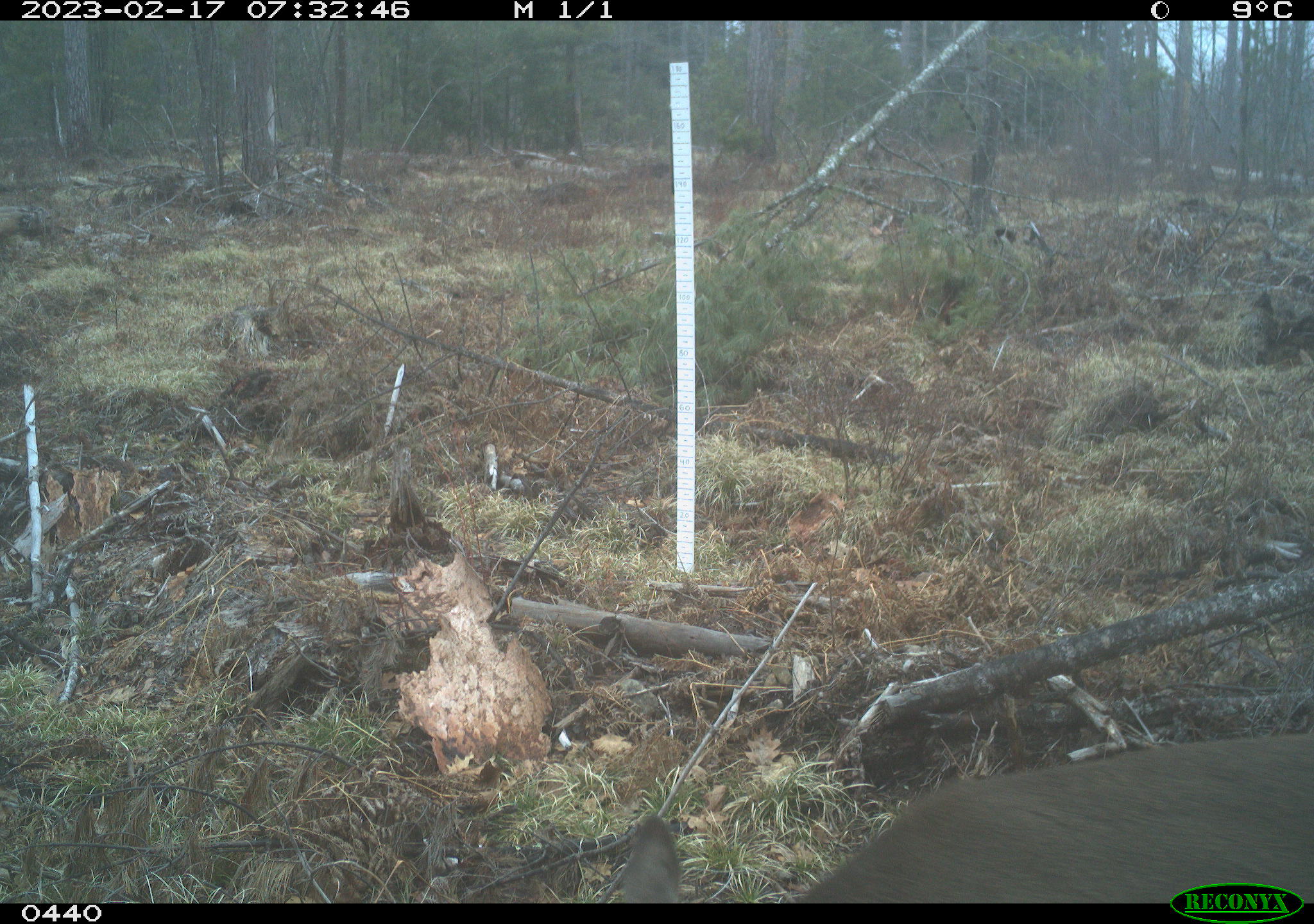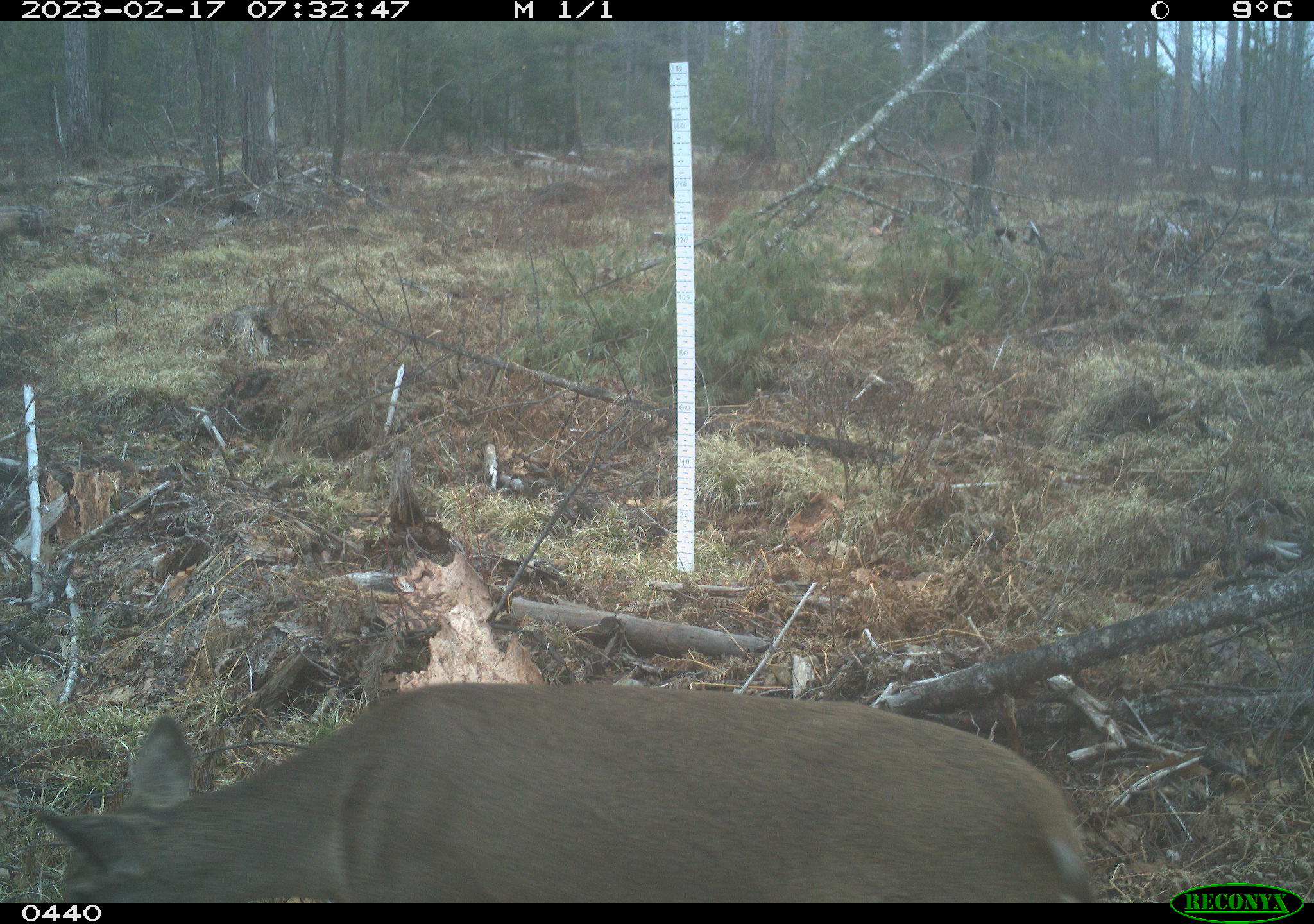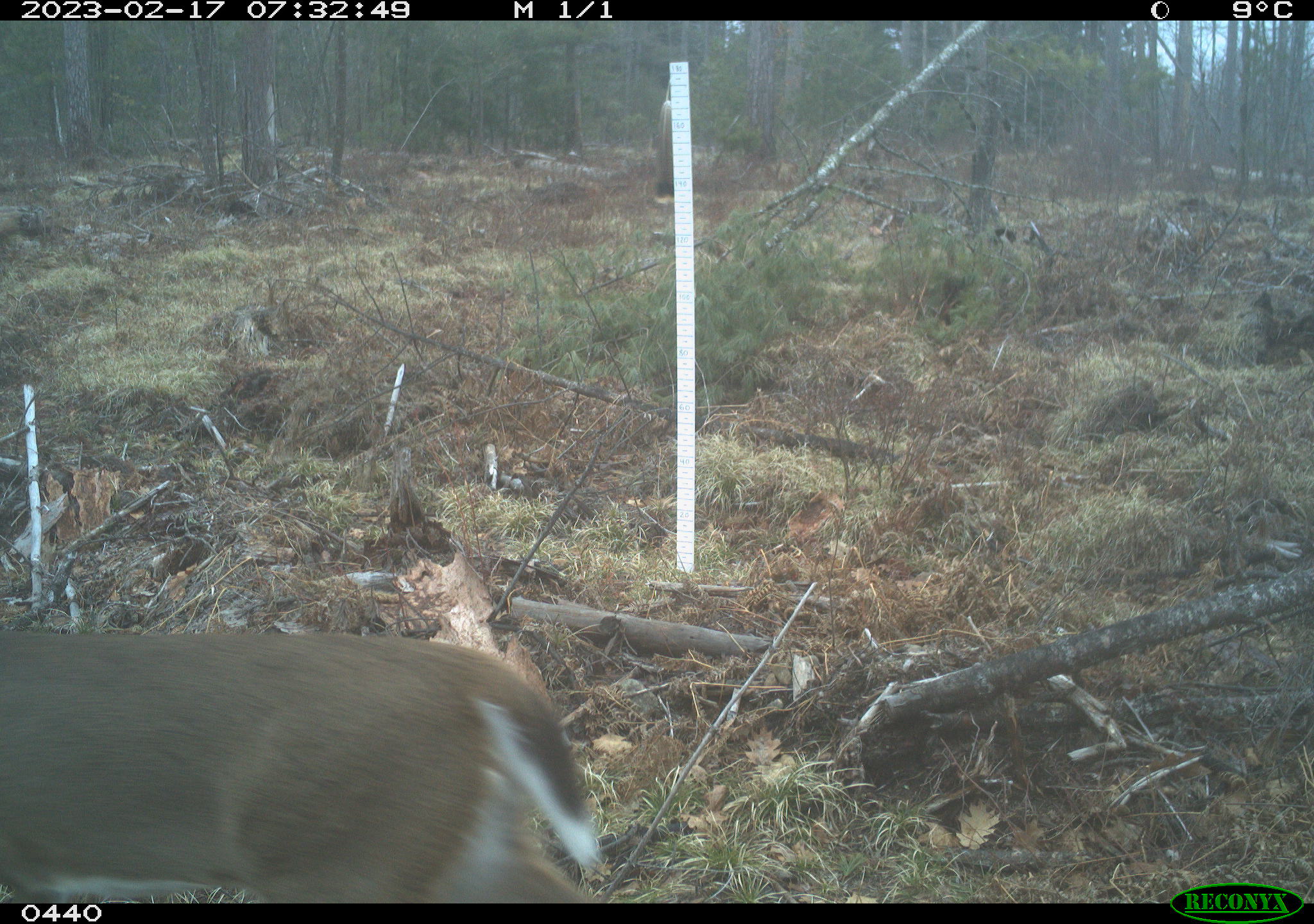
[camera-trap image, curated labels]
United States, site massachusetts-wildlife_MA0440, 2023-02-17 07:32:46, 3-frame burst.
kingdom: Animalia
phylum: Chordata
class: Mammalia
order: Artiodactyla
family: Cervidae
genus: Odocoileus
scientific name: Odocoileus virginianus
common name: white-tailed deer